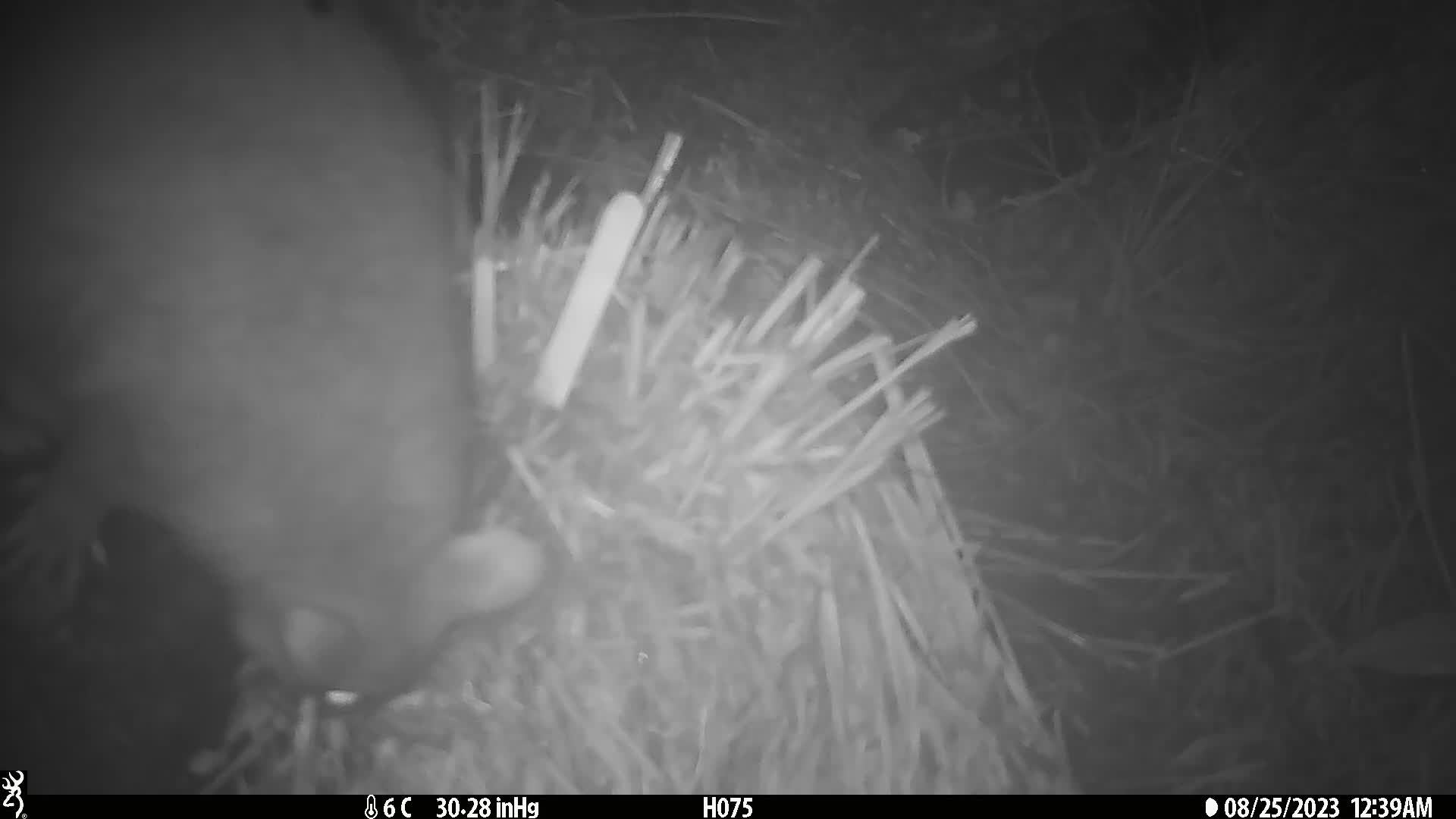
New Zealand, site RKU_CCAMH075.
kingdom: Animalia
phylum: Chordata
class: Mammalia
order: Diprotodontia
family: Phalangeridae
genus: Trichosurus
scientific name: Trichosurus vulpecula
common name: common brushtail possum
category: possum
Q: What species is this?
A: Possum (common brushtail possum) (Trichosurus vulpecula).